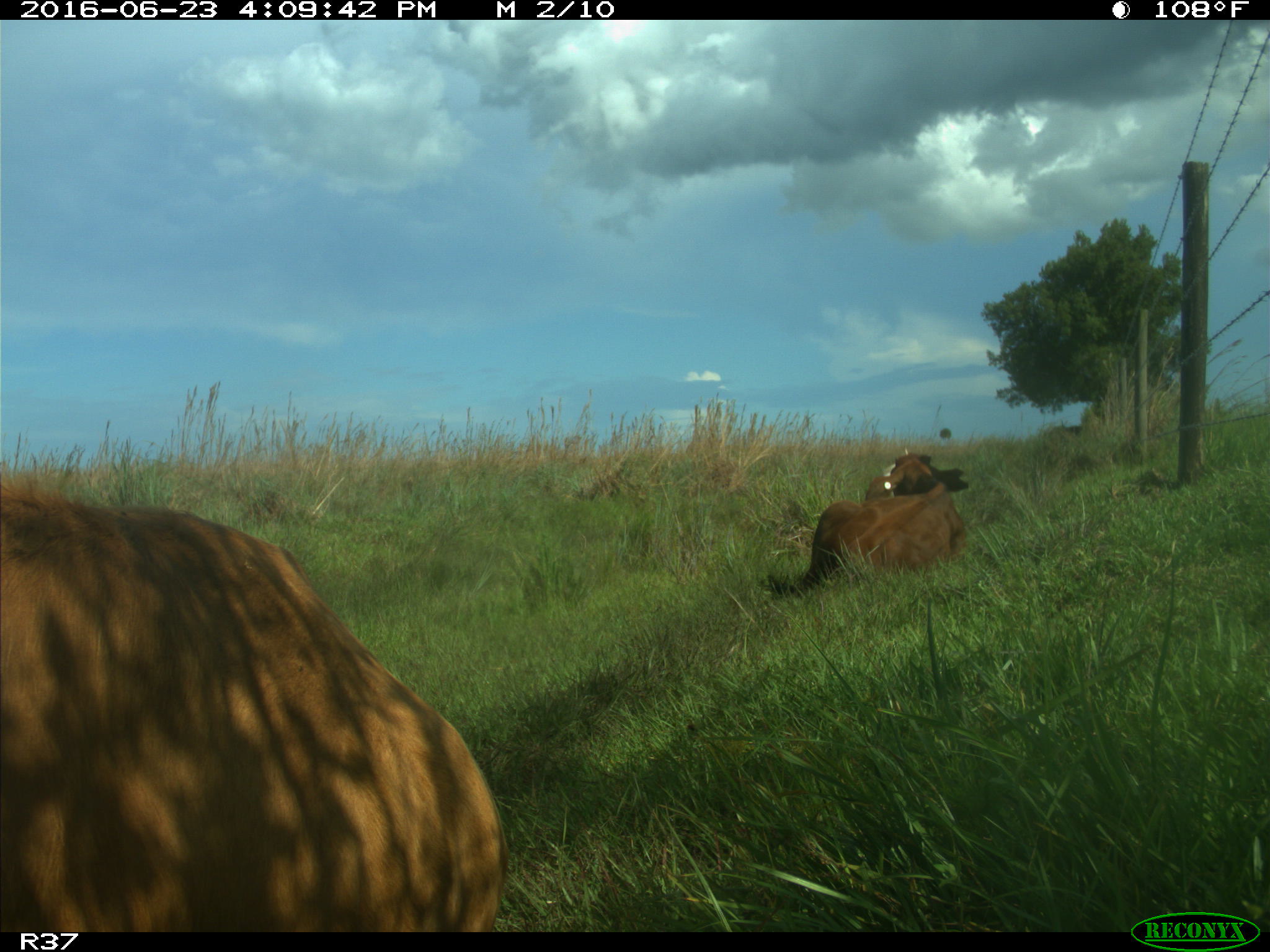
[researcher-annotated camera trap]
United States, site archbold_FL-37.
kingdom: Animalia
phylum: Chordata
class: Mammalia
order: Artiodactyla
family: Bovidae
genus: Bos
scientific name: Bos taurus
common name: domestic cow